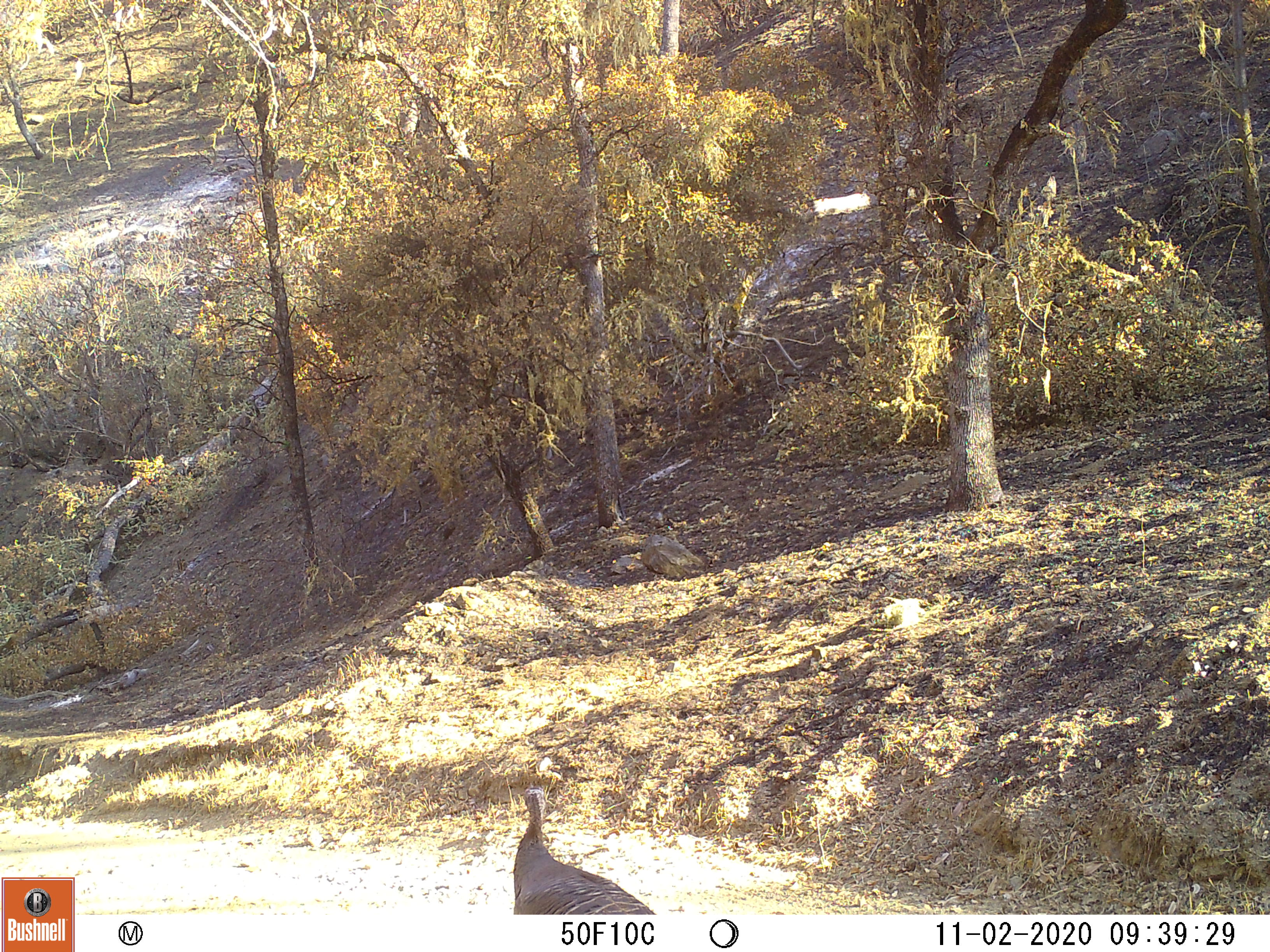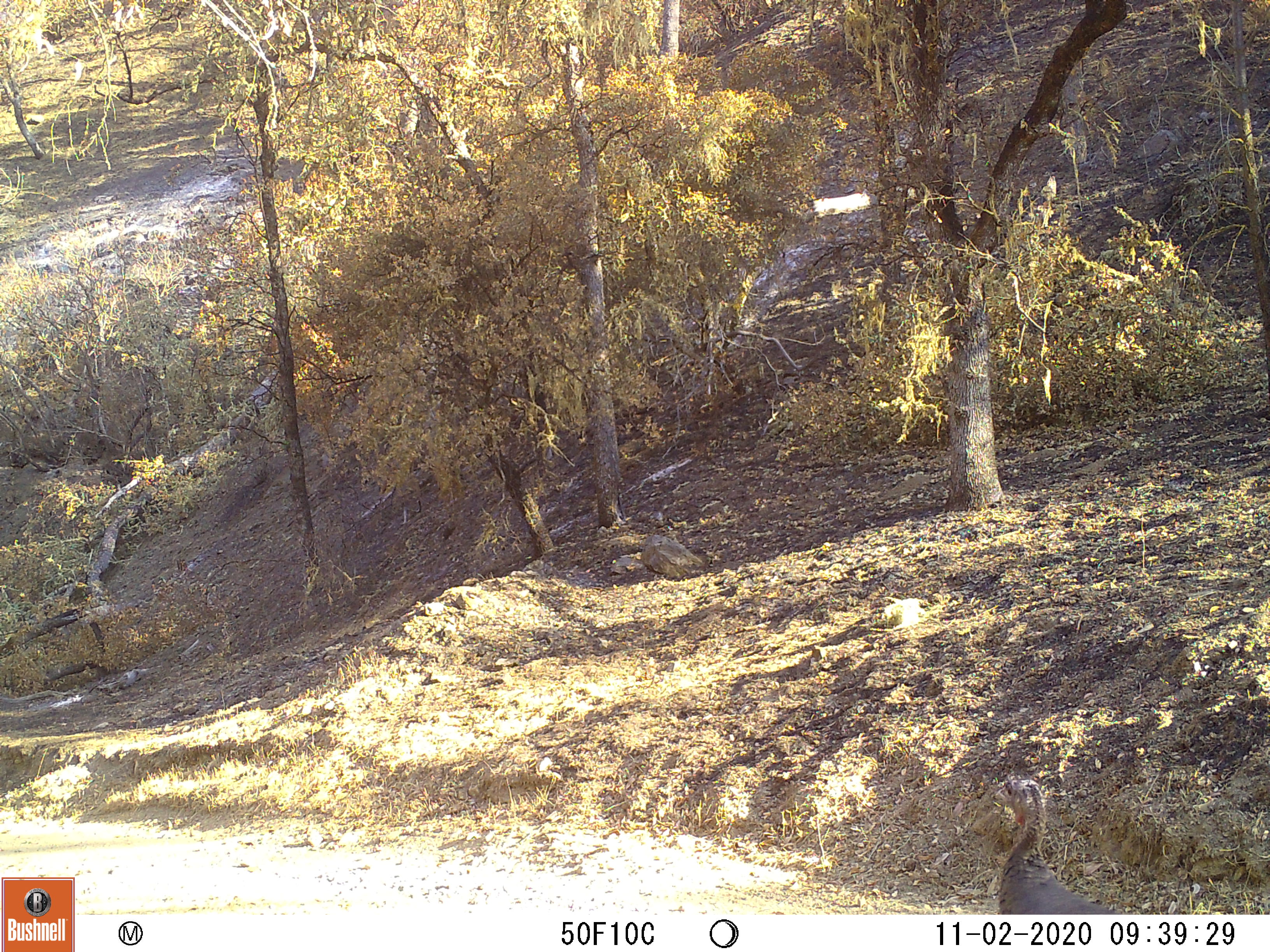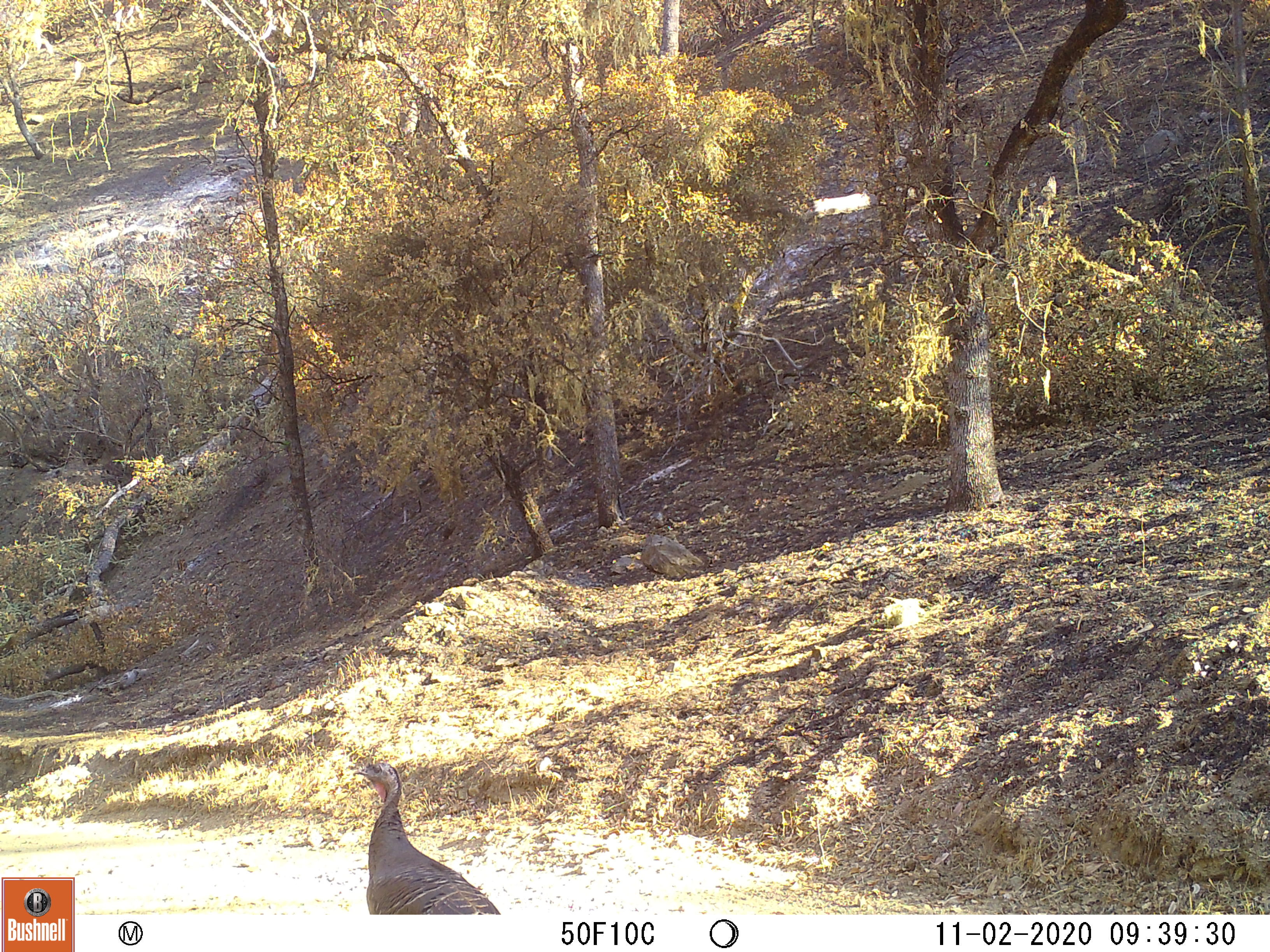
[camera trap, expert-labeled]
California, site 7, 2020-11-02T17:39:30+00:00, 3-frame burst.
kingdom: Animalia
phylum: Chordata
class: Aves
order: Galliformes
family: Phasianidae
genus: Meleagris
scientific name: Meleagris gallopavo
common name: turkey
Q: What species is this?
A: Turkey (Meleagris gallopavo).